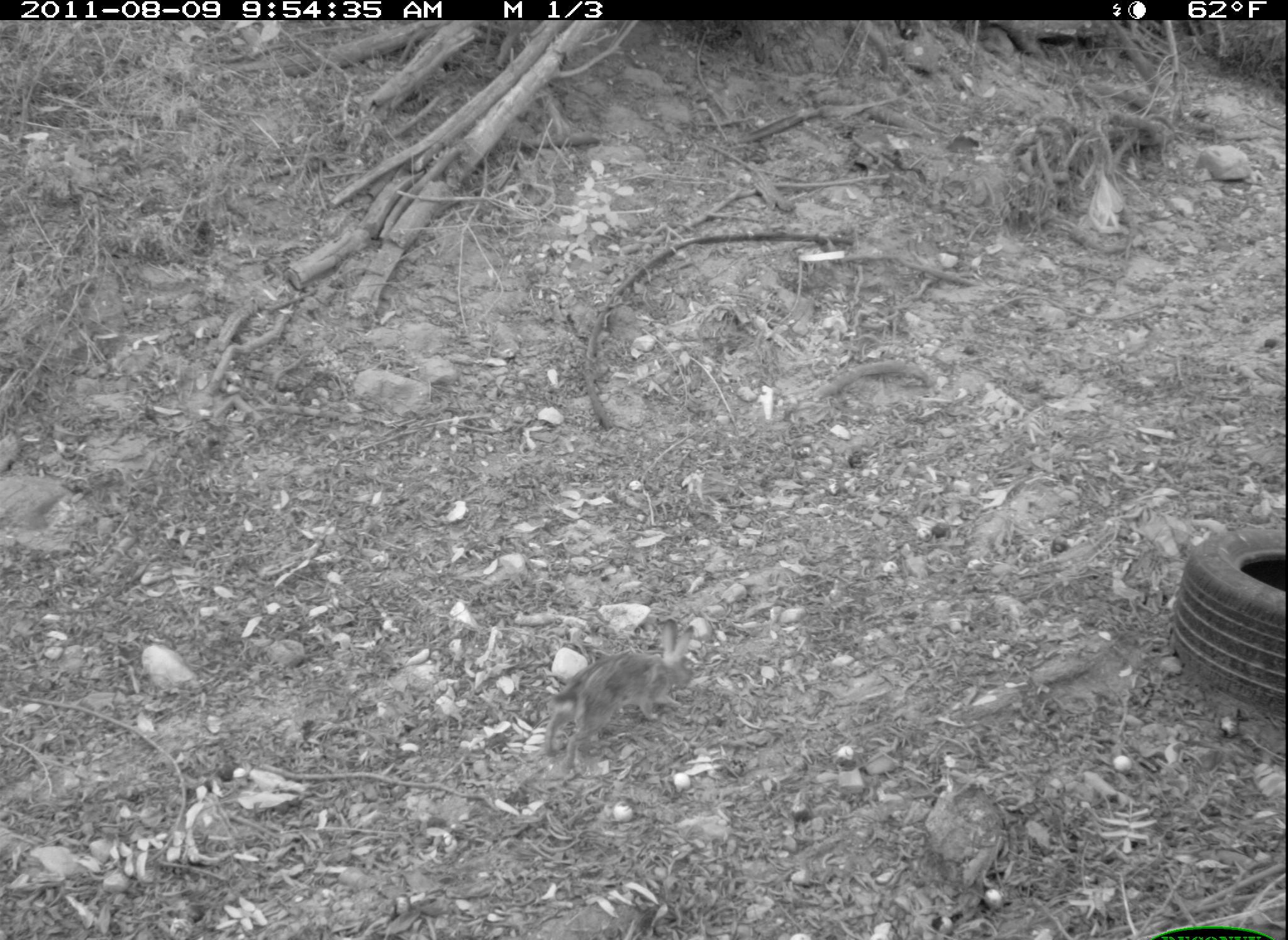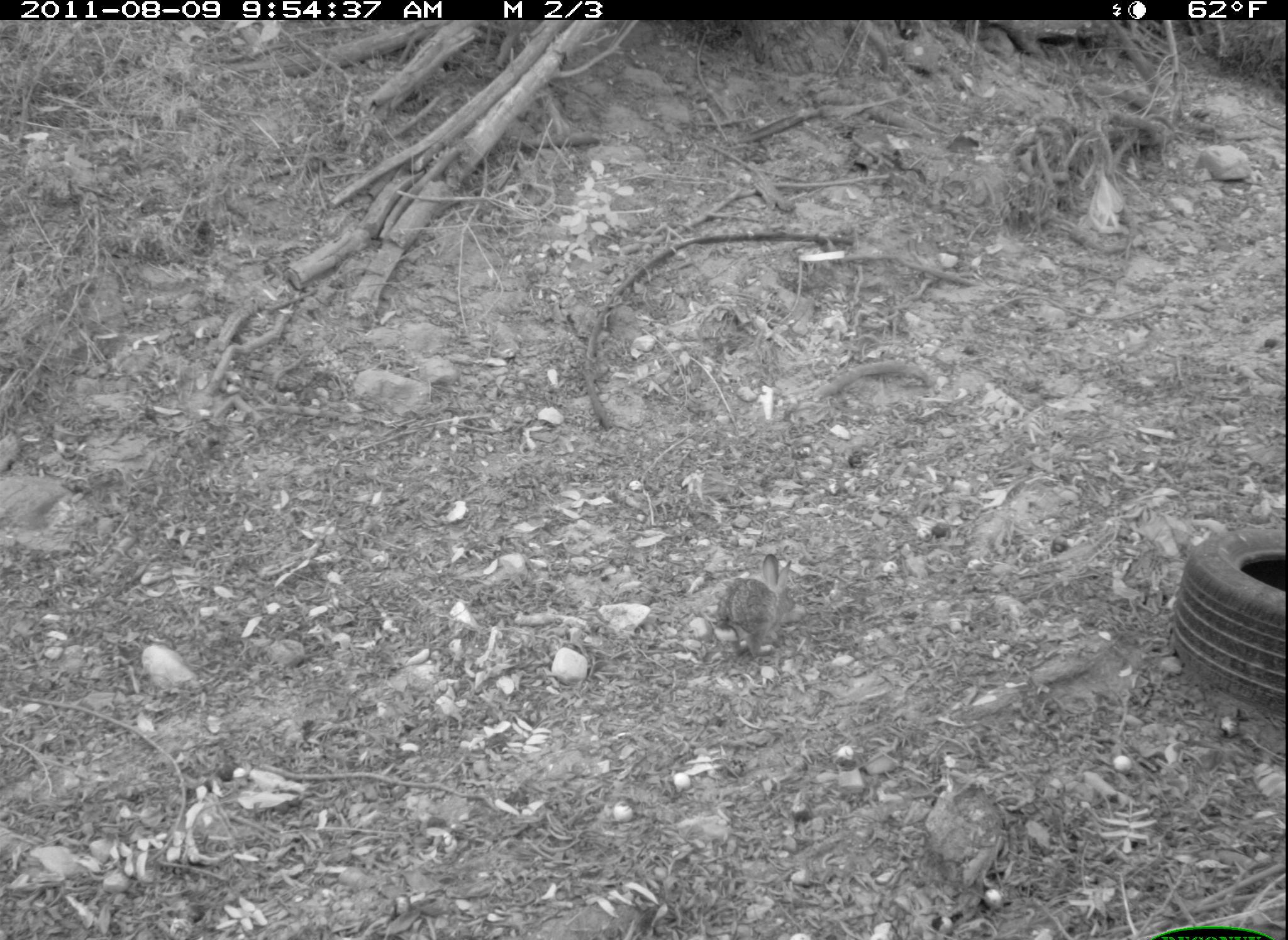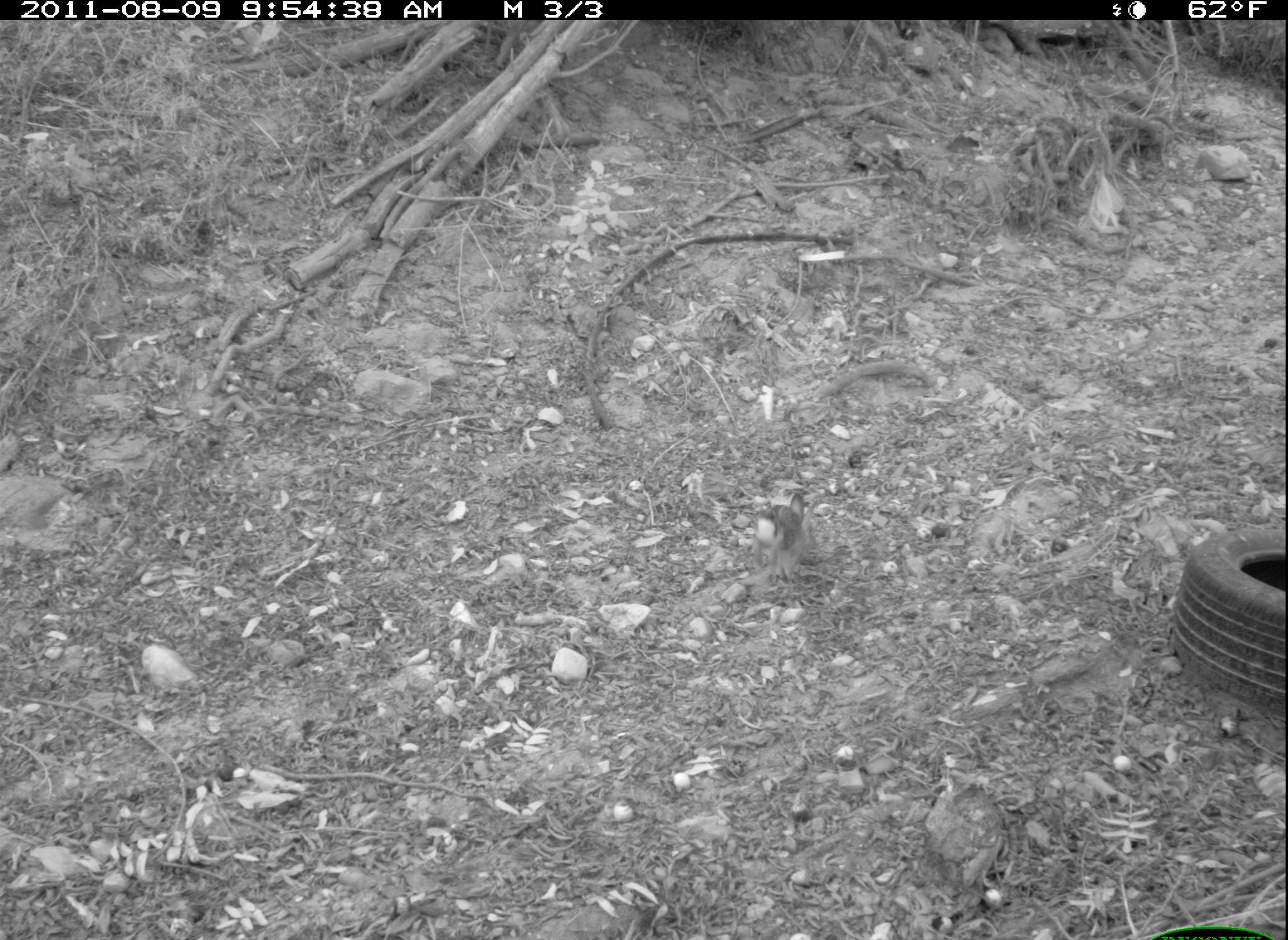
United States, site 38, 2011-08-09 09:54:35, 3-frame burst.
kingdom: Animalia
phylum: Chordata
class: Mammalia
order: Lagomorpha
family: Leporidae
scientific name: Leporidae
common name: rabbits and hares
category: rabbit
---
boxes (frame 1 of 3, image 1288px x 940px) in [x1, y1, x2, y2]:
rabbit: [539, 615, 698, 778]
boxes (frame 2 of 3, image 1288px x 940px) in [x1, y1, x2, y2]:
rabbit: [716, 546, 815, 668]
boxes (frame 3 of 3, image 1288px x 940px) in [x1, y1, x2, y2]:
rabbit: [747, 483, 819, 583]